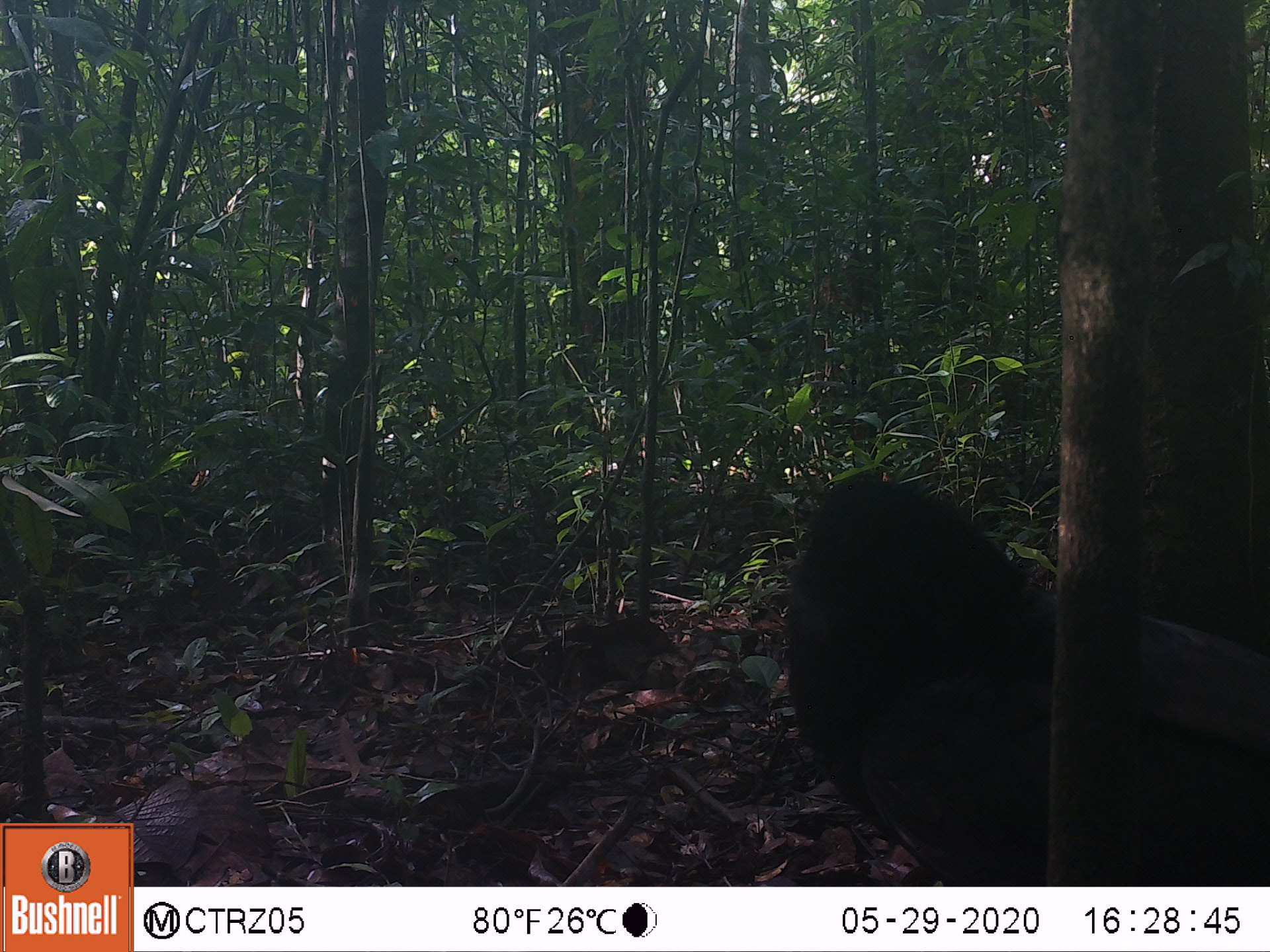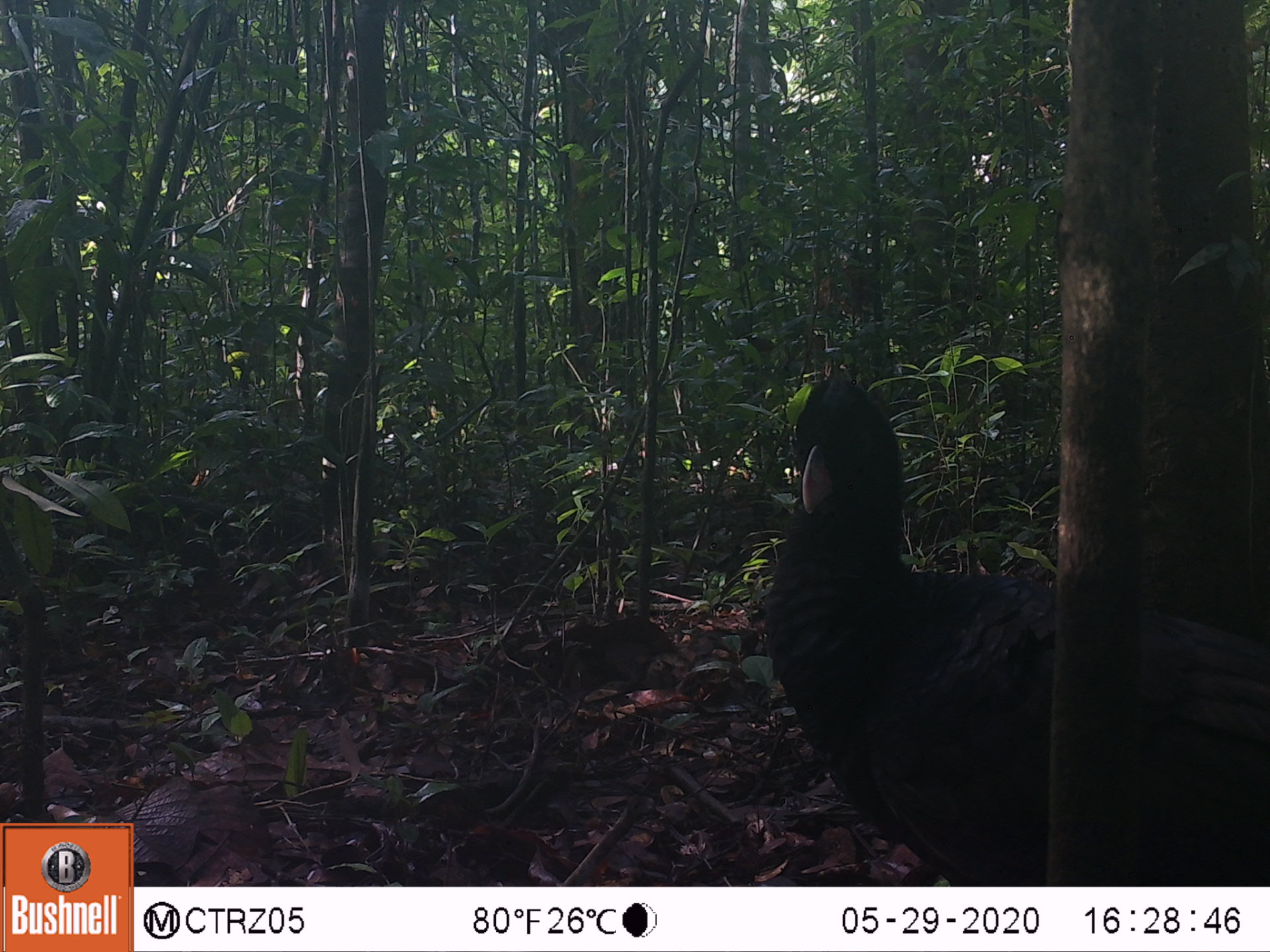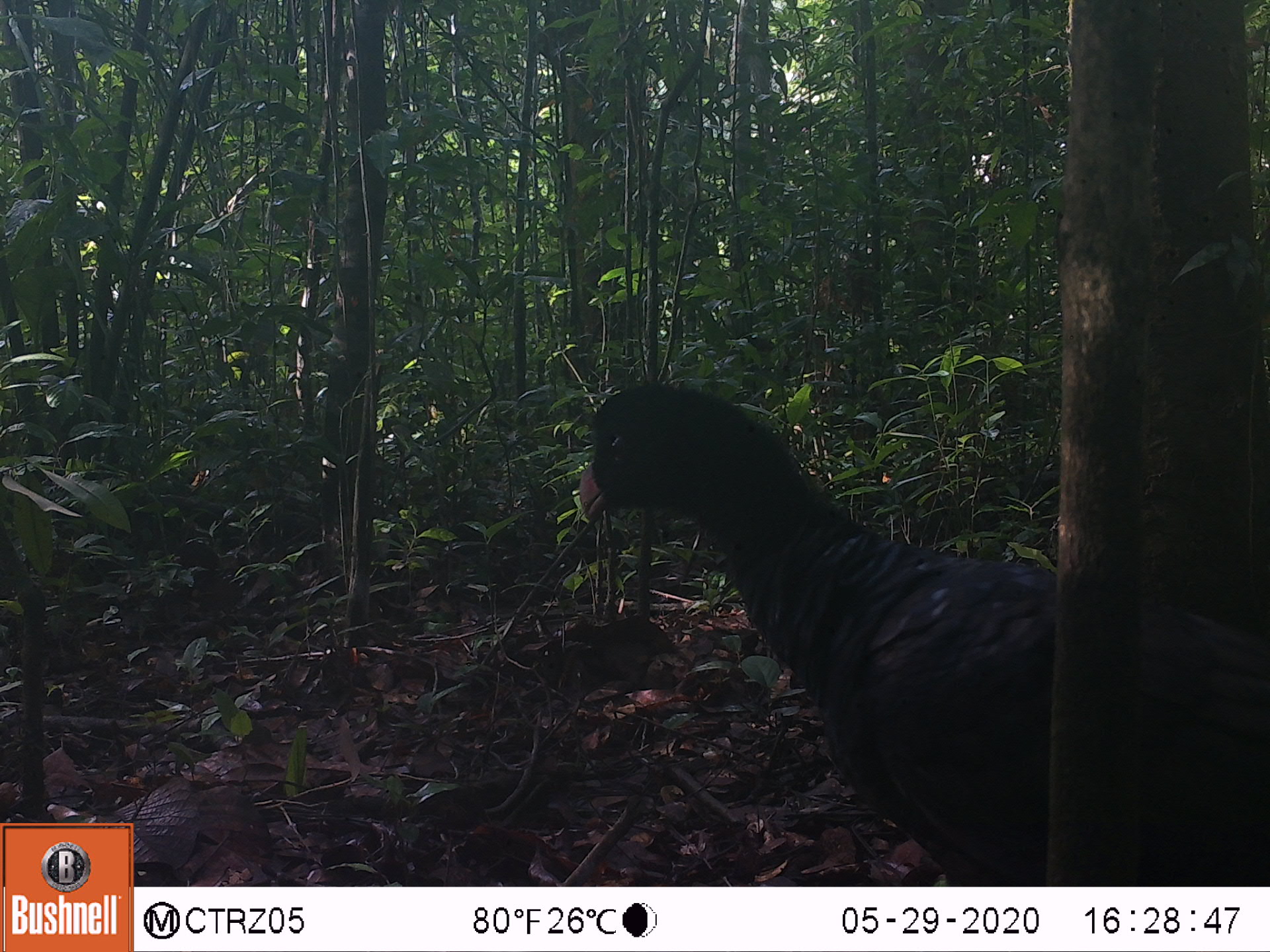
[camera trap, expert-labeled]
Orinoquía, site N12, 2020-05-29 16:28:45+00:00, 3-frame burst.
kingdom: Animalia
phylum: Chordata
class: Aves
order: Galliformes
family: Cracidae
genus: Mitu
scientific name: Mitu salvini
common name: salvin's currasow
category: salvins curassow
Salvins curassow (salvin's currasow) (Mitu salvini).